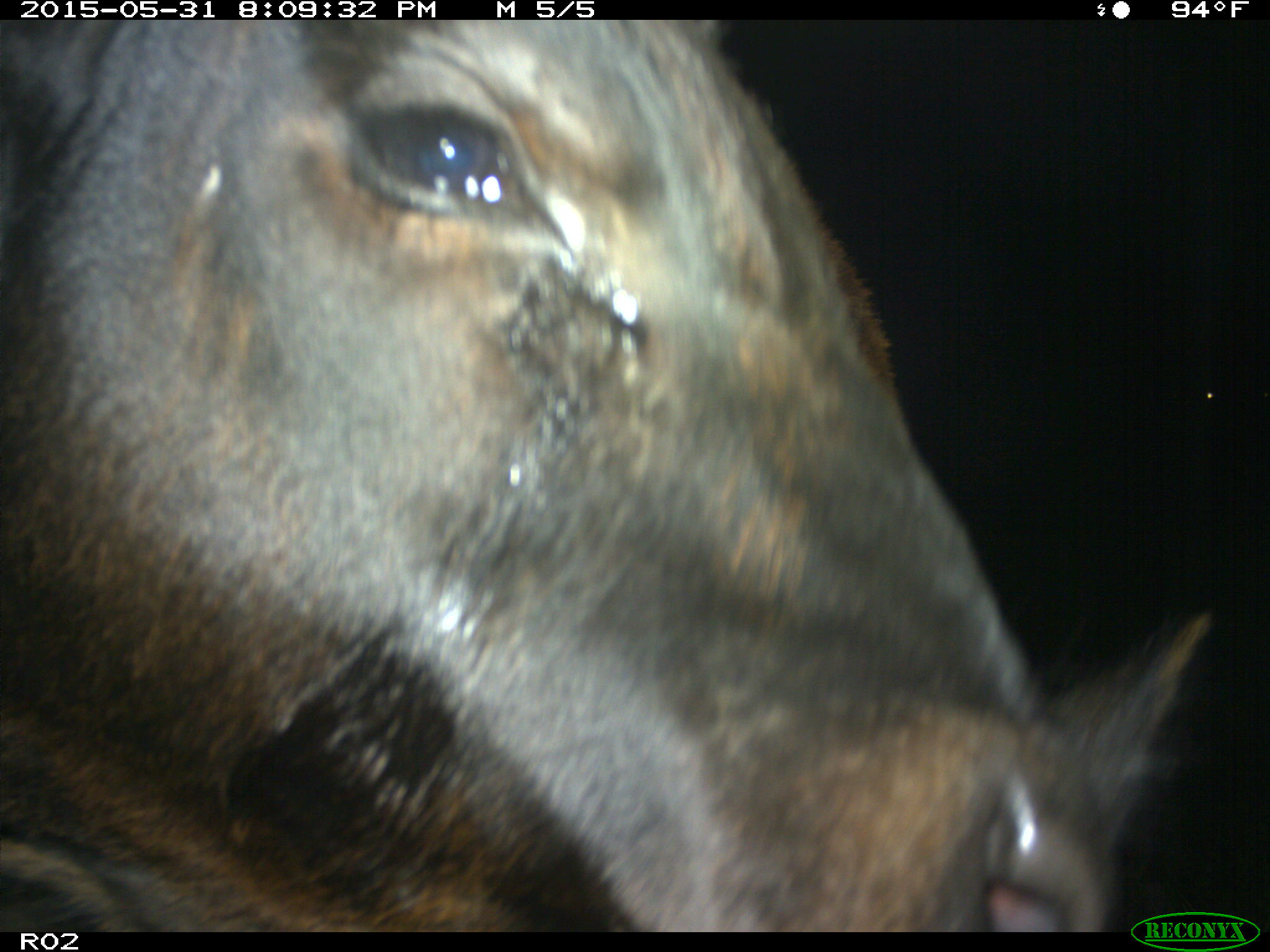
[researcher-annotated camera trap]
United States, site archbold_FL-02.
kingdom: Animalia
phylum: Chordata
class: Mammalia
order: Artiodactyla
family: Bovidae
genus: Bos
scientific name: Bos taurus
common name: domestic cow